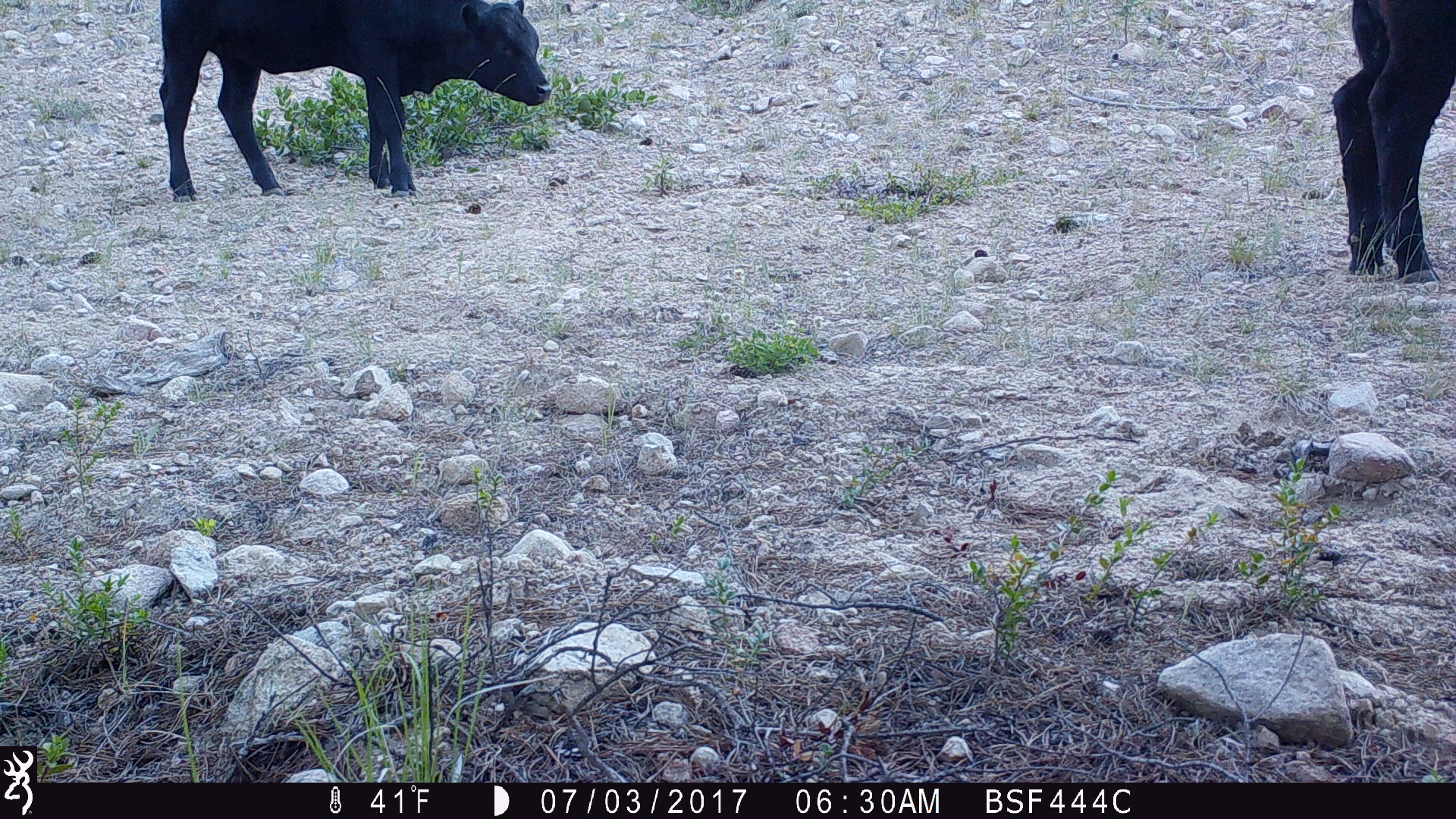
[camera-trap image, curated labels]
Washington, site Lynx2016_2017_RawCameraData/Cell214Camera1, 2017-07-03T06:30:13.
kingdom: Animalia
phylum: Chordata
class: Mammalia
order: Artiodactyla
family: Bovidae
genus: Bos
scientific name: Bos taurus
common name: domestic cattle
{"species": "domestic cattle (Bos taurus)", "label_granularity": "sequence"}